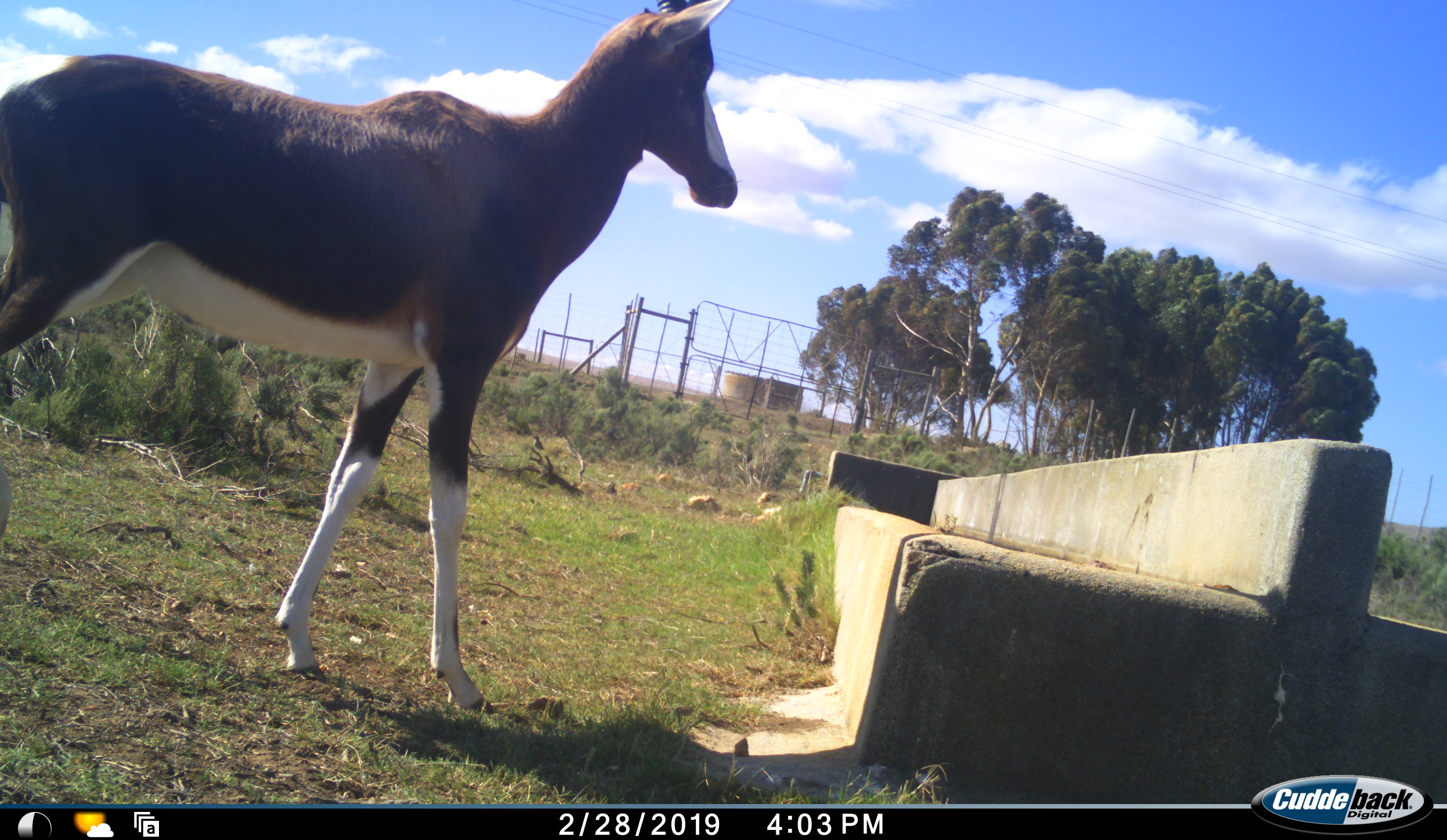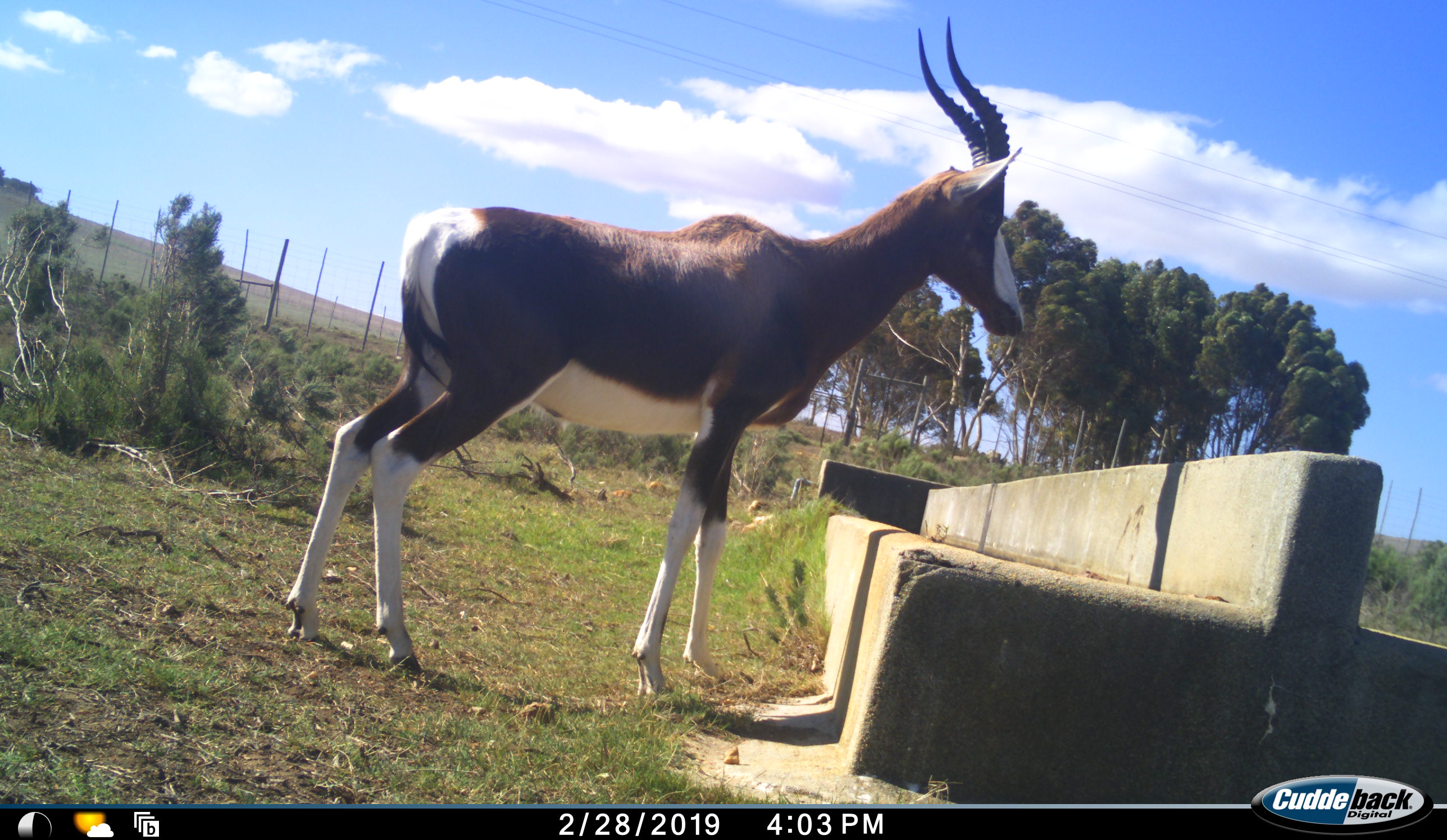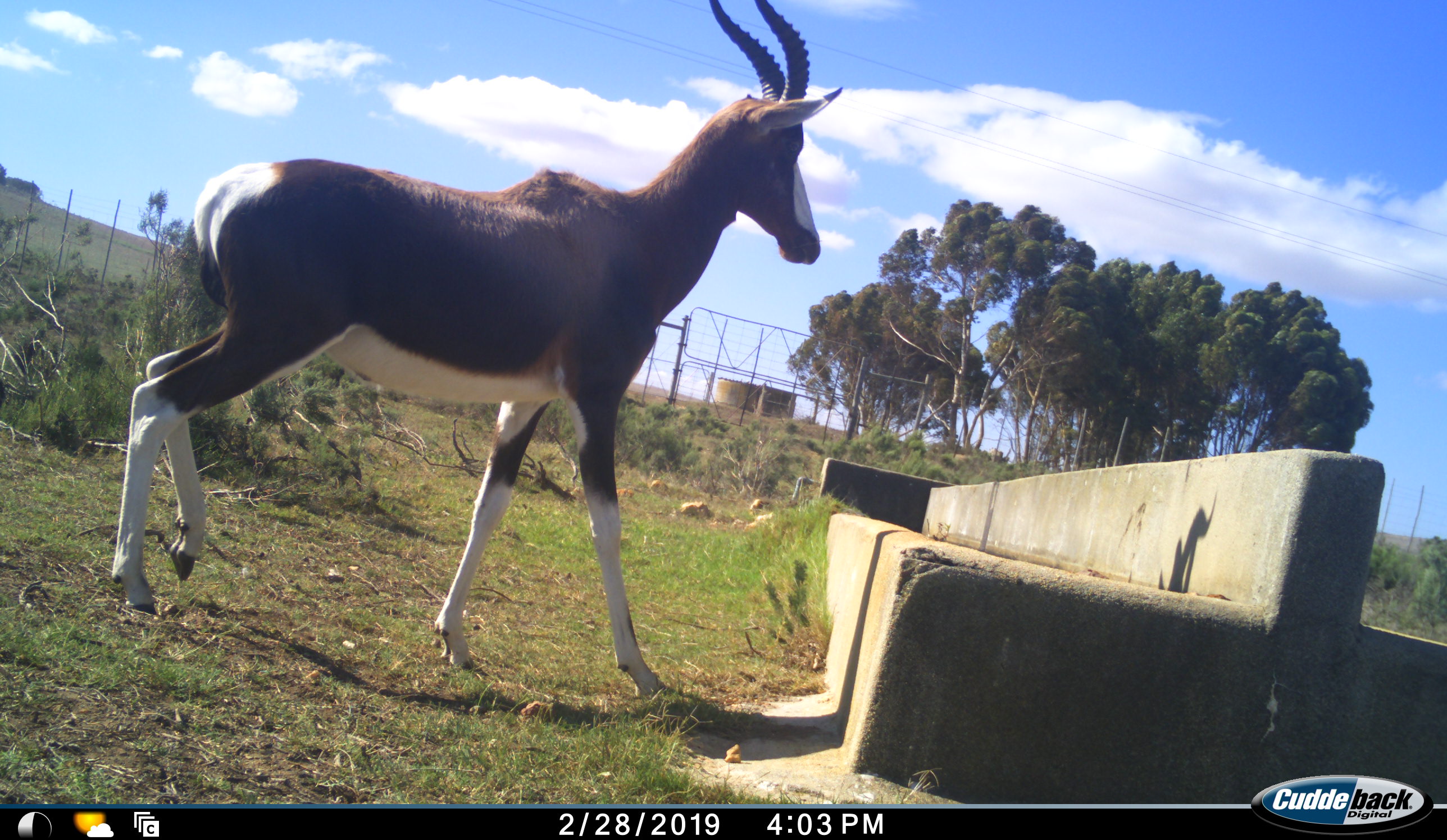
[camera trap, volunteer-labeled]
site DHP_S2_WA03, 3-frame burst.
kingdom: Animalia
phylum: Chordata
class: Mammalia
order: Artiodactyla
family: Bovidae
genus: Damaliscus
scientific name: Damaliscus pygargus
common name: bontebok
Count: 1.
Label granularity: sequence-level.